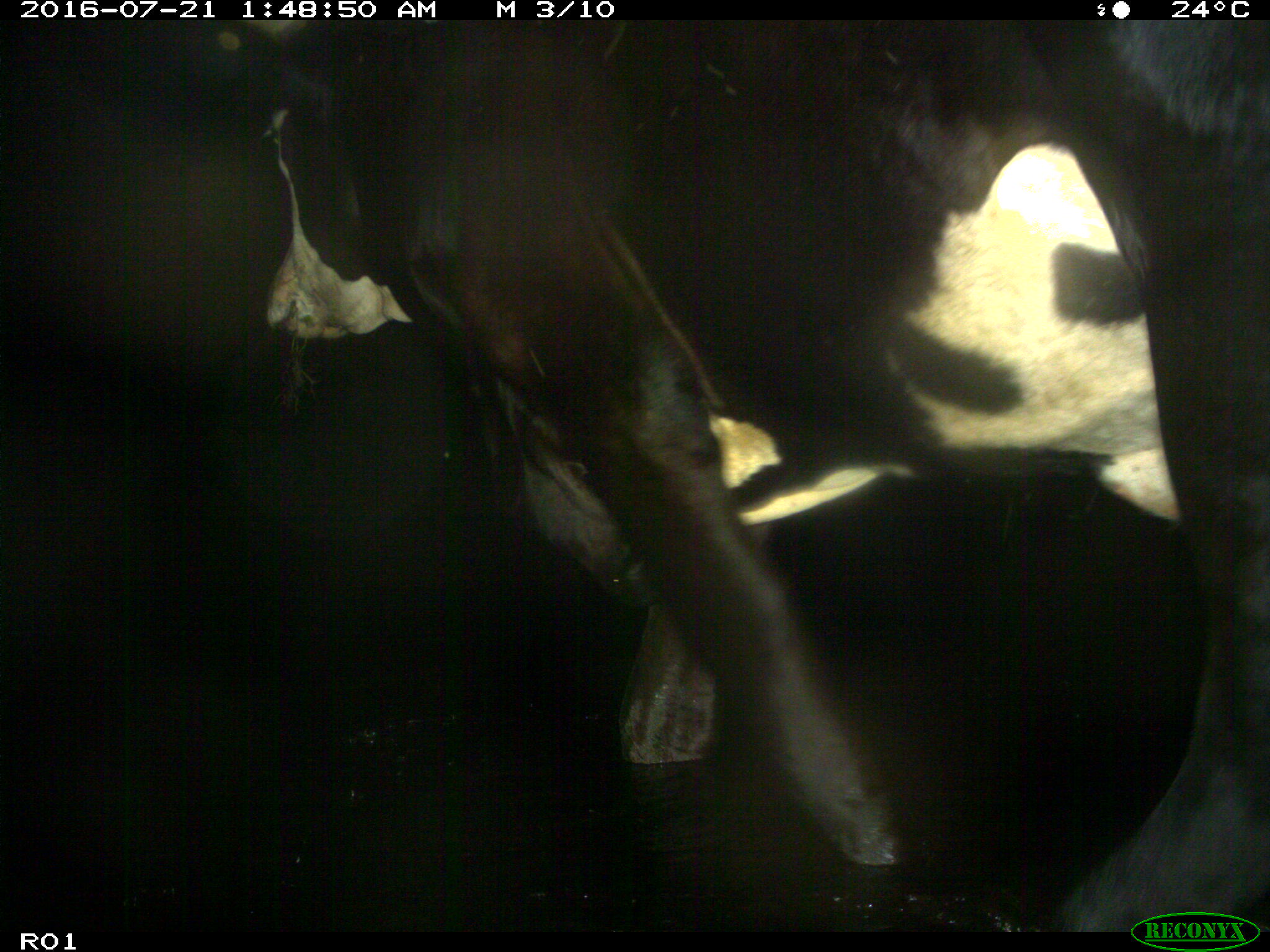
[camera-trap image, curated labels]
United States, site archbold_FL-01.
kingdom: Animalia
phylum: Chordata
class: Mammalia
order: Artiodactyla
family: Bovidae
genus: Bos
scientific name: Bos taurus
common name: domestic cow